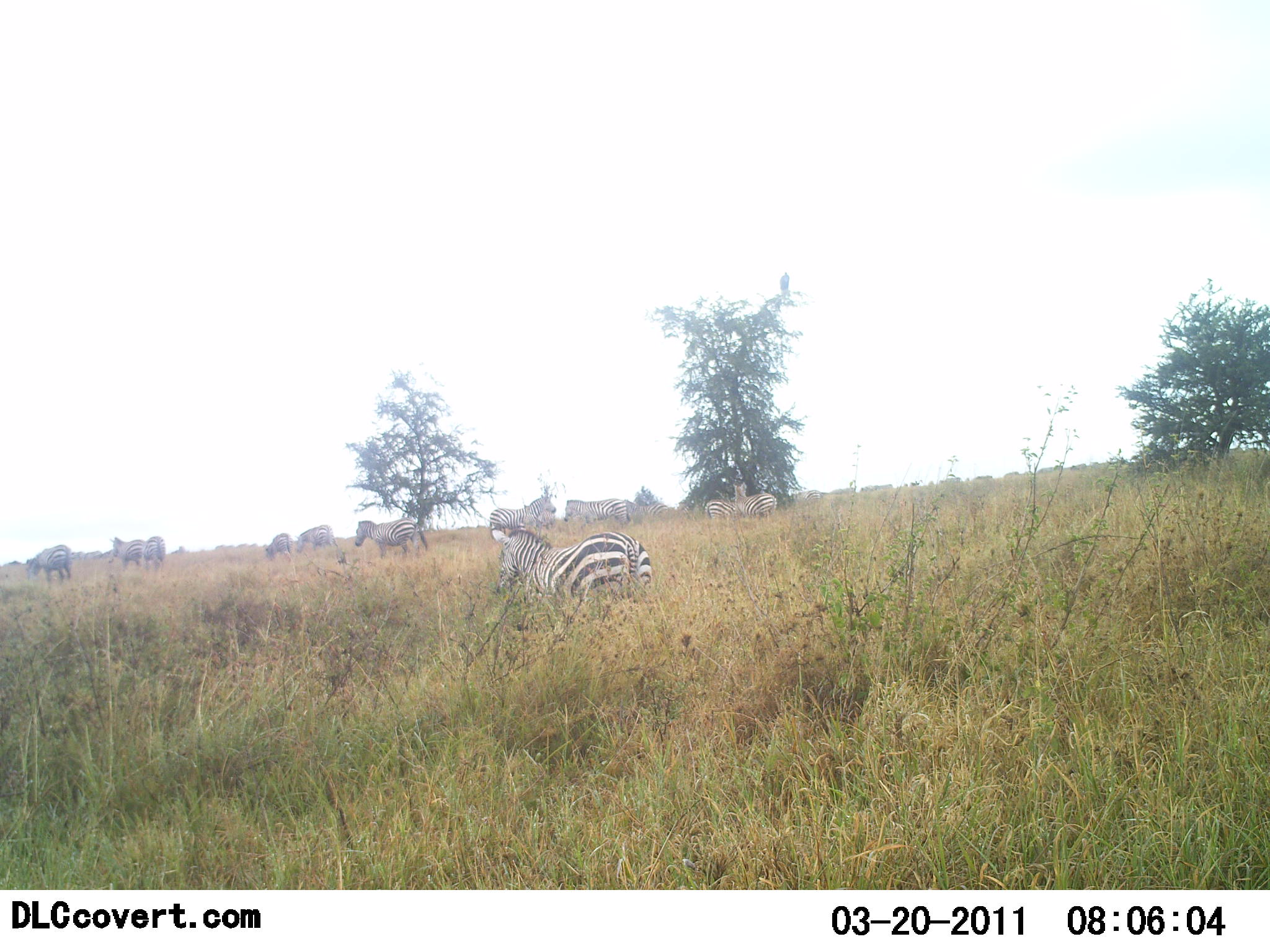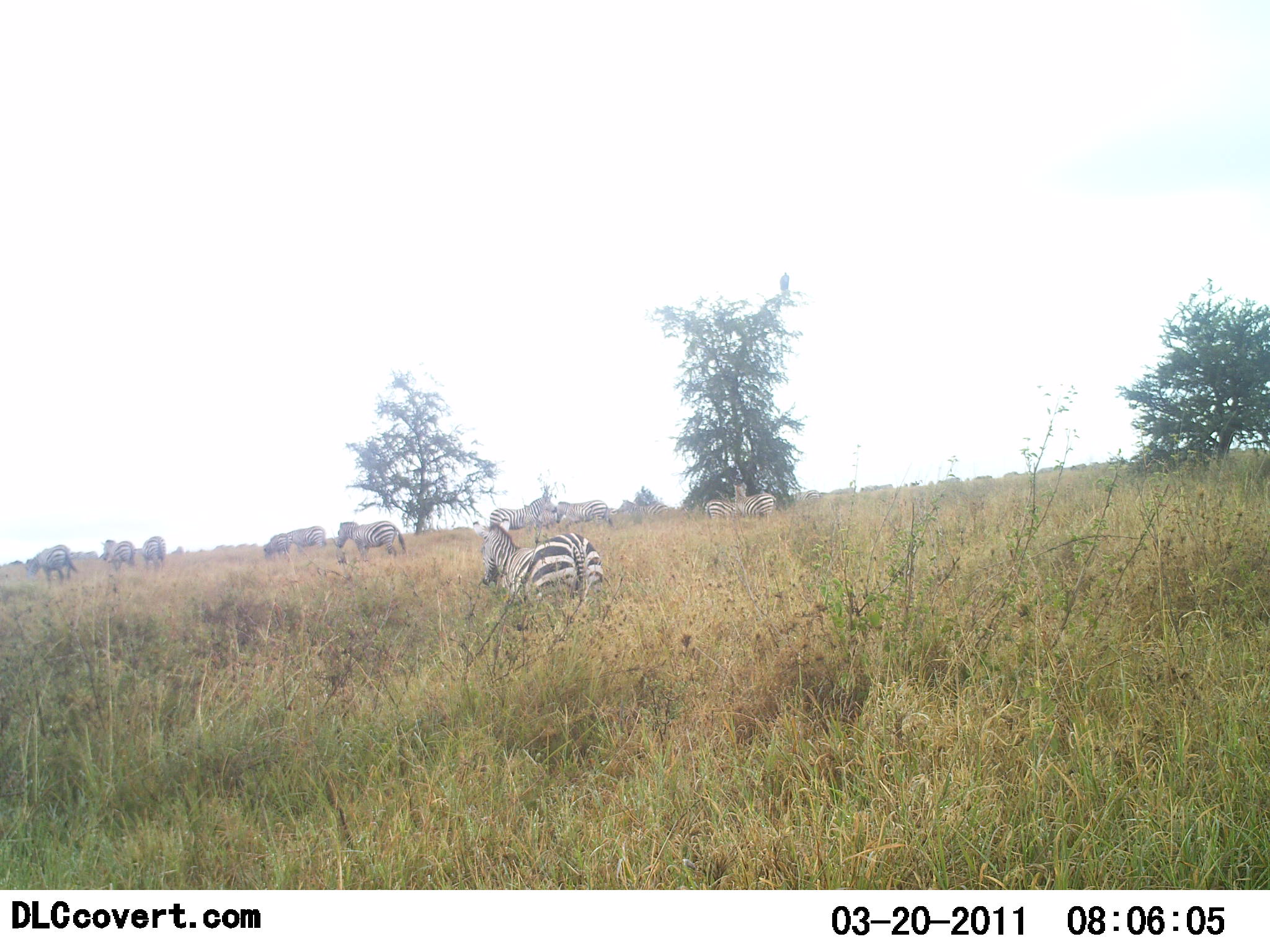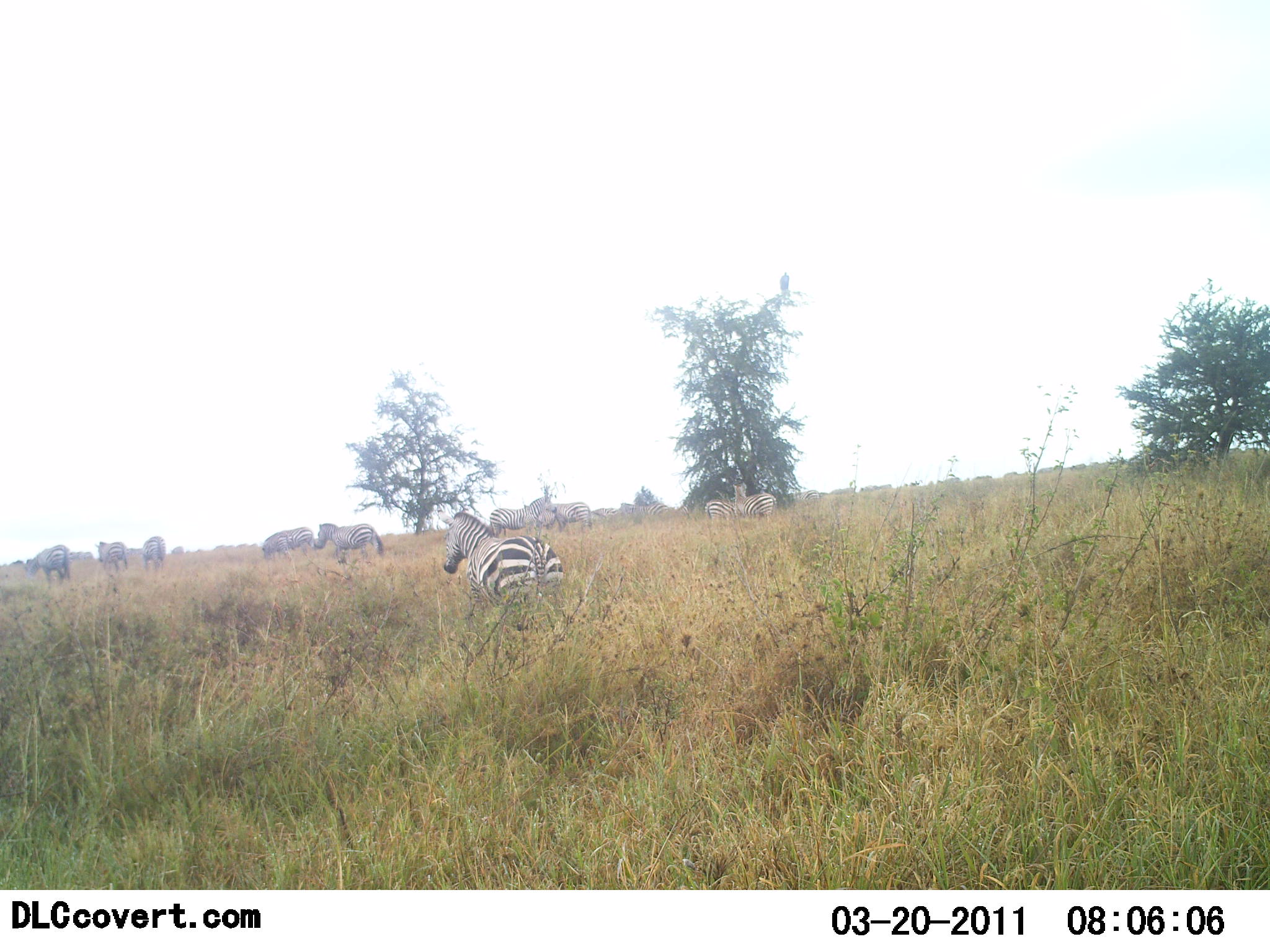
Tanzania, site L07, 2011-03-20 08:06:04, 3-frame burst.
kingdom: Animalia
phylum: Chordata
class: Mammalia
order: Perissodactyla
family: Equidae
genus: Equus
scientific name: Equus quagga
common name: plains zebra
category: zebra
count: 11-50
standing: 73%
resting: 0%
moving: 91%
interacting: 0%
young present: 0%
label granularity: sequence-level